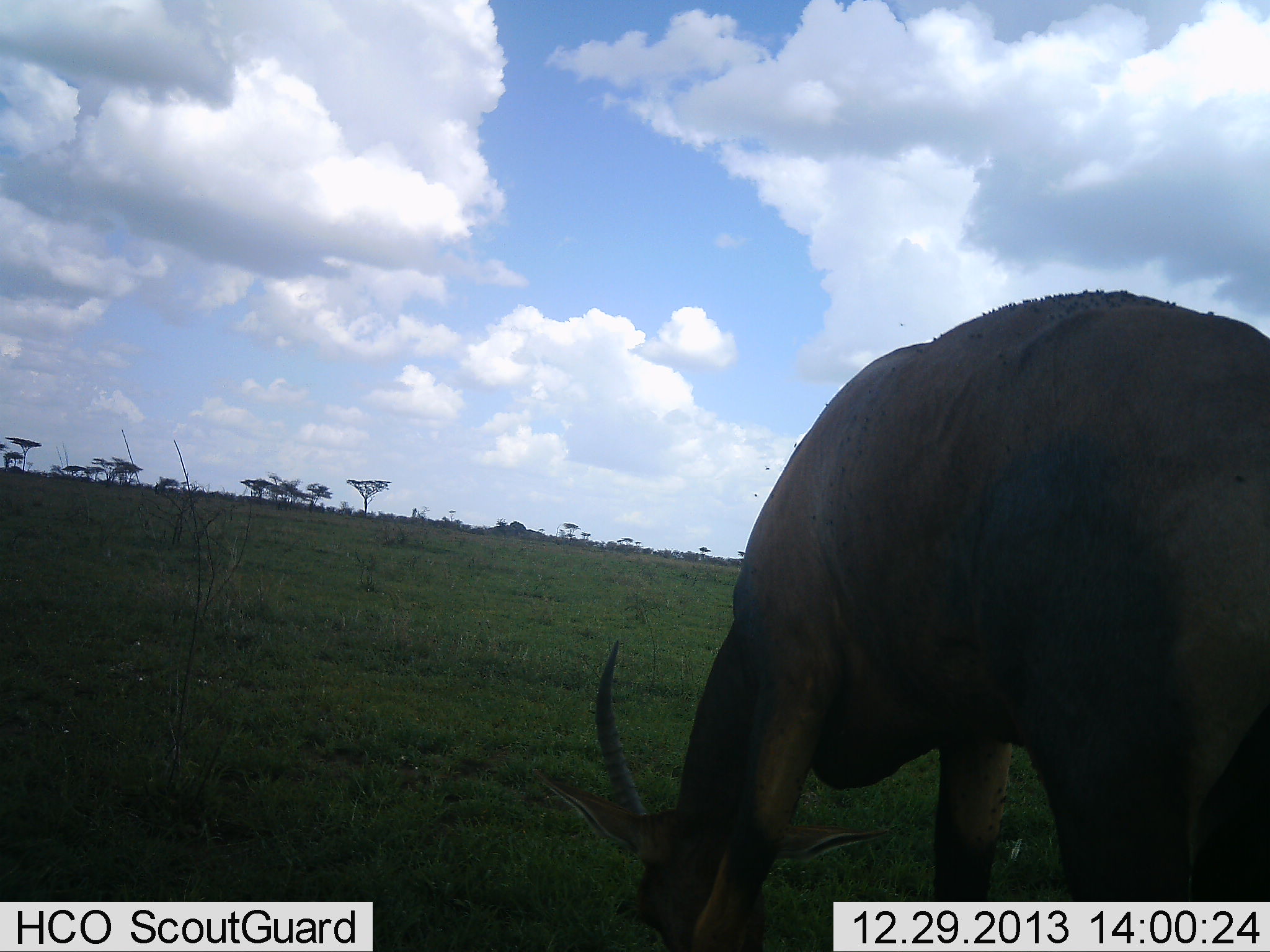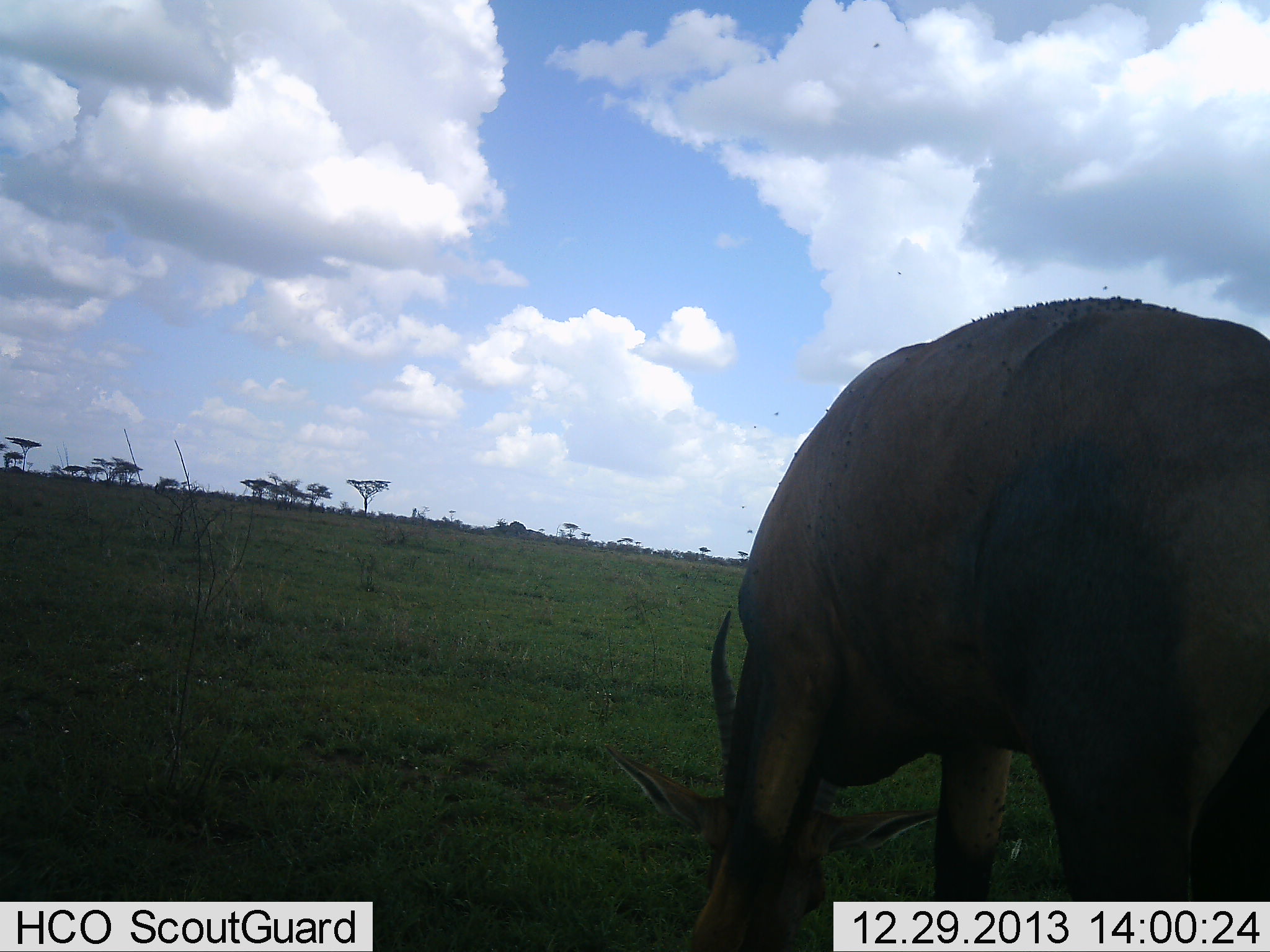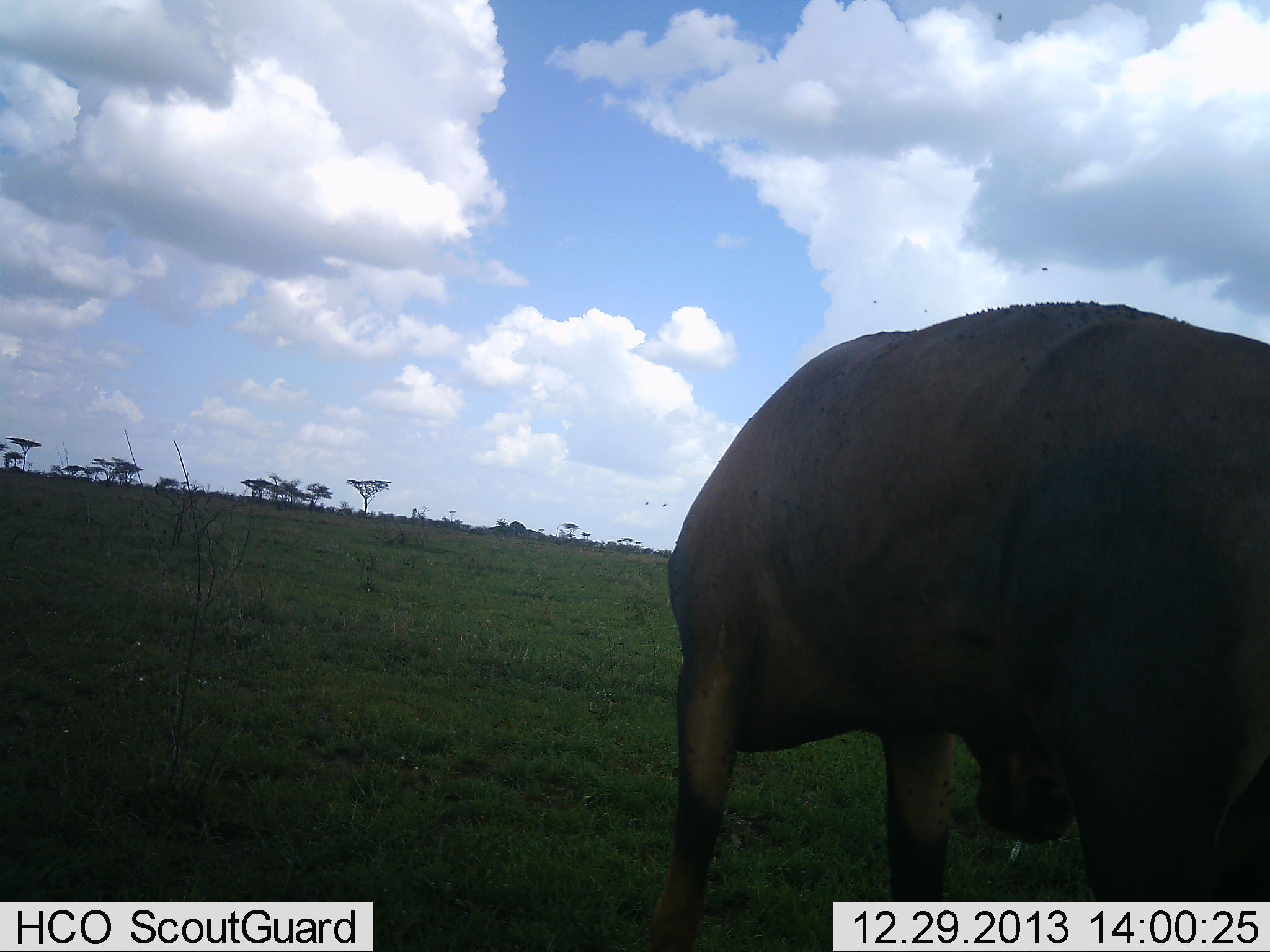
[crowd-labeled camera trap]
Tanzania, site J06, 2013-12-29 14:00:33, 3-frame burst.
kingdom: Animalia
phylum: Chordata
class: Mammalia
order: Artiodactyla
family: Bovidae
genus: Damaliscus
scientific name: Damaliscus lunatus jimela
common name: topi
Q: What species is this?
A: Topi (Damaliscus lunatus jimela).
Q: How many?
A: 1.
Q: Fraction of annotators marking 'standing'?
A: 20%.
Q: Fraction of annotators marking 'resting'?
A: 0%.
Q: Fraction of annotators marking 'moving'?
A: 0%.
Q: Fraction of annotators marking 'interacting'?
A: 0%.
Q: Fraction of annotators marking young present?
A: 0%.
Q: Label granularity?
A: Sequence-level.